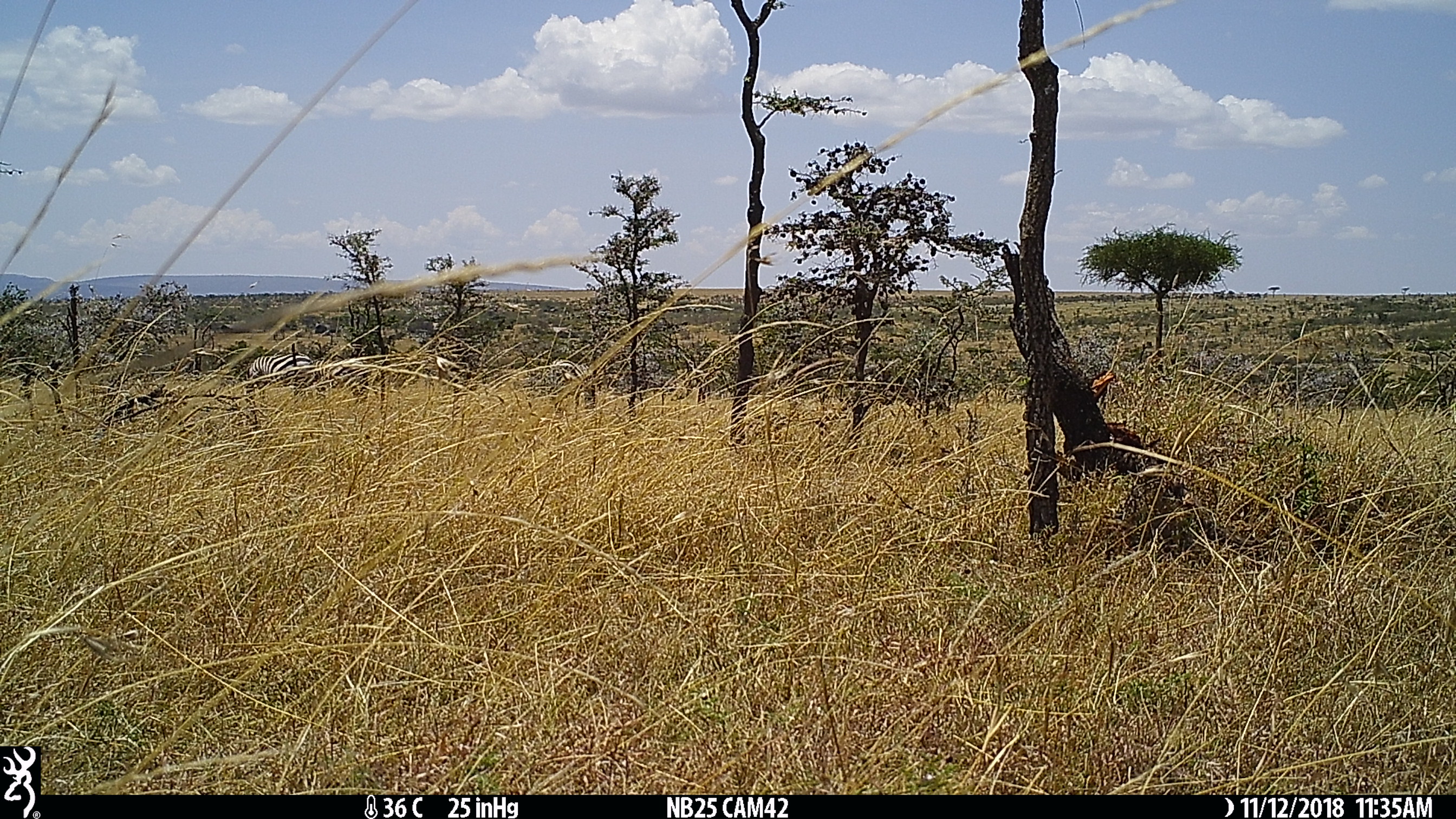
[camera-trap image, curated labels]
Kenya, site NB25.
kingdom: Animalia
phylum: Chordata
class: Mammalia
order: Perissodactyla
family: Equidae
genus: Equus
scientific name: Equus quagga burchellii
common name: burchell's zebra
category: zebra